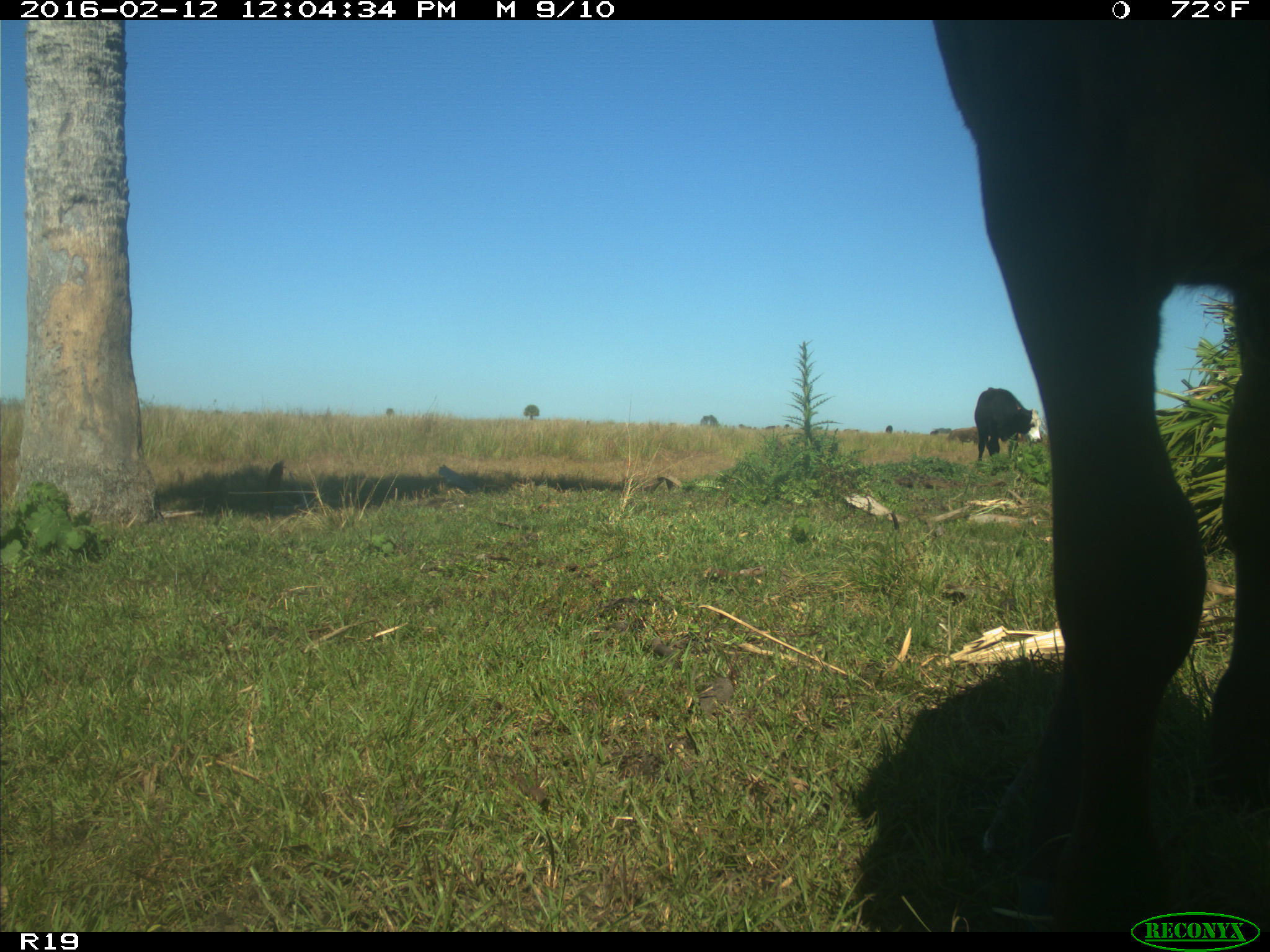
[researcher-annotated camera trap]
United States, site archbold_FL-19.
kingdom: Animalia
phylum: Chordata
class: Mammalia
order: Artiodactyla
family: Bovidae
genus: Bos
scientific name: Bos taurus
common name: domestic cow